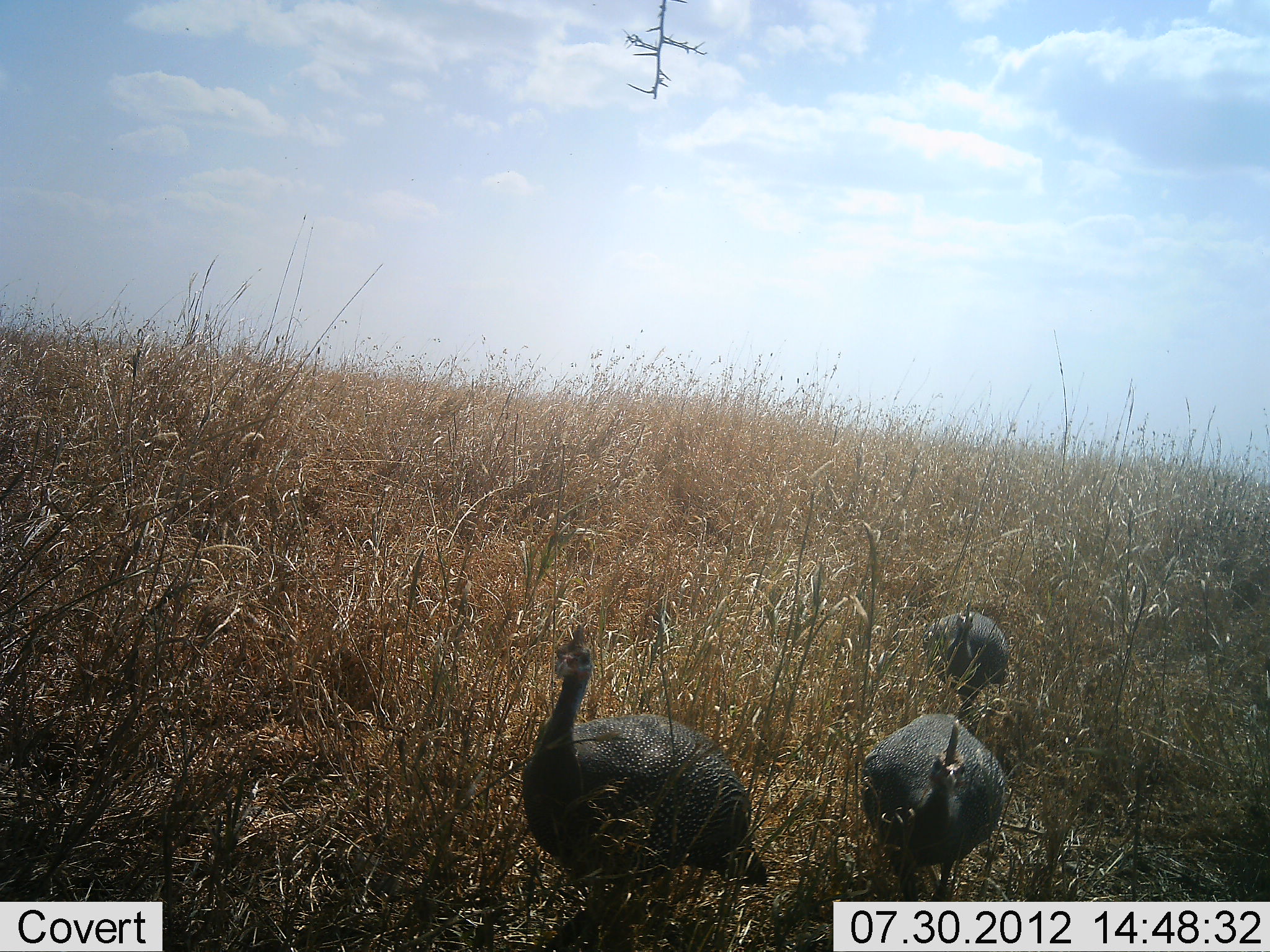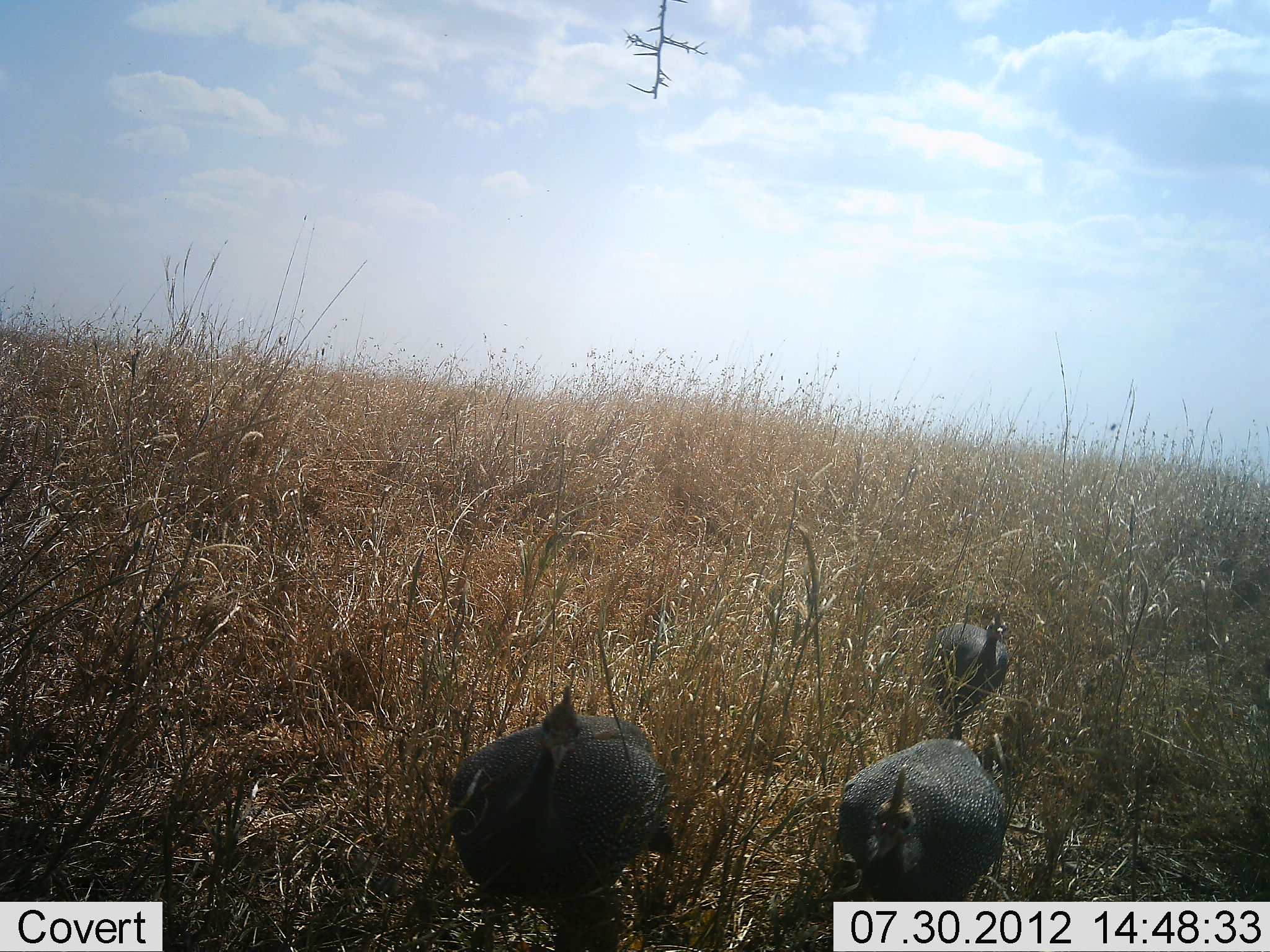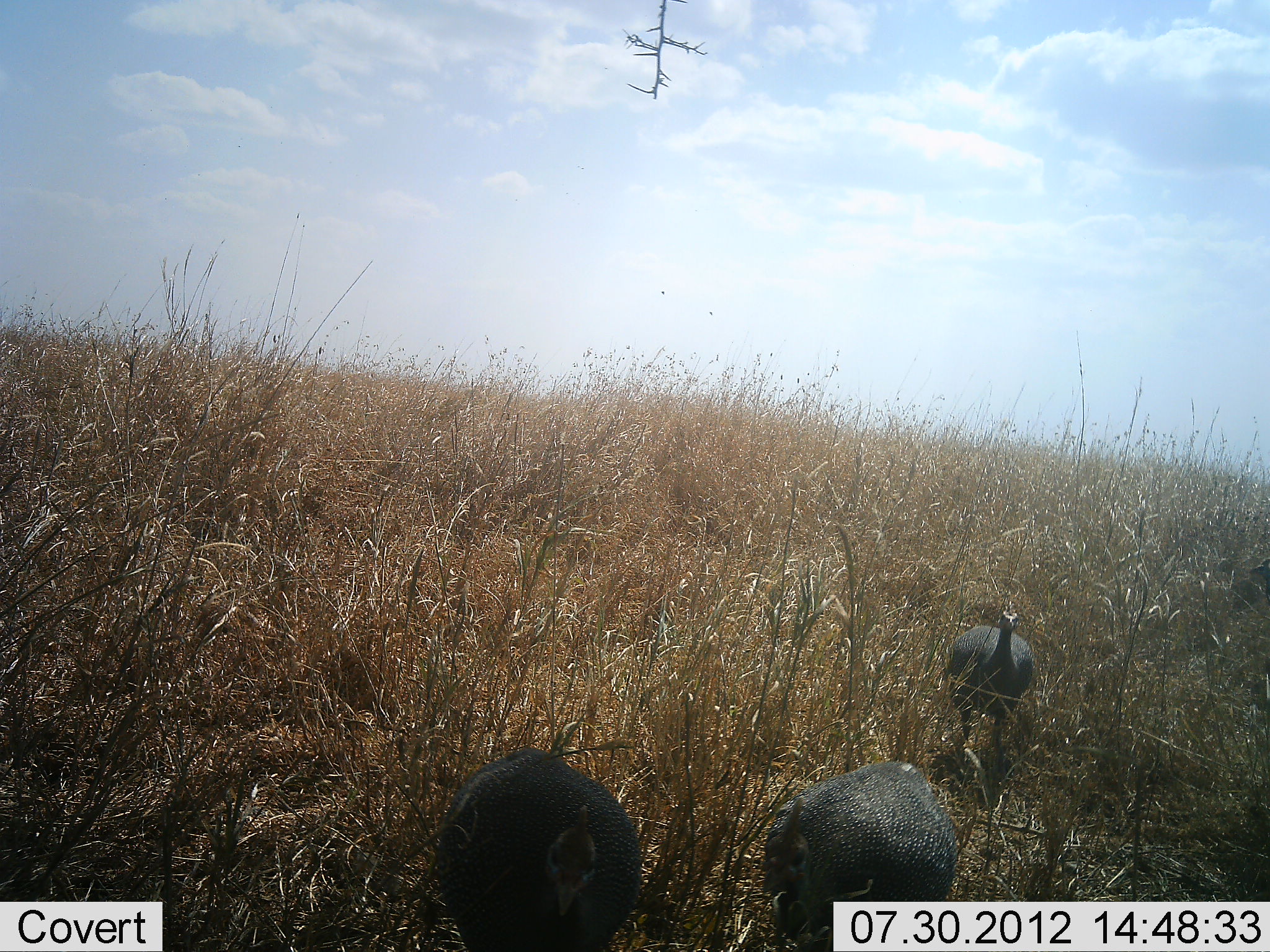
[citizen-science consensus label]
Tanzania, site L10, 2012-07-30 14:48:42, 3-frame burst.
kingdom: Animalia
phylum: Chordata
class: Aves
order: Galliformes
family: Numididae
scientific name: Numididae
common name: guinea fowl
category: guineafowl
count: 3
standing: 10%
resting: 0%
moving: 90%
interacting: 0%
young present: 0%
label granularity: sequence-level